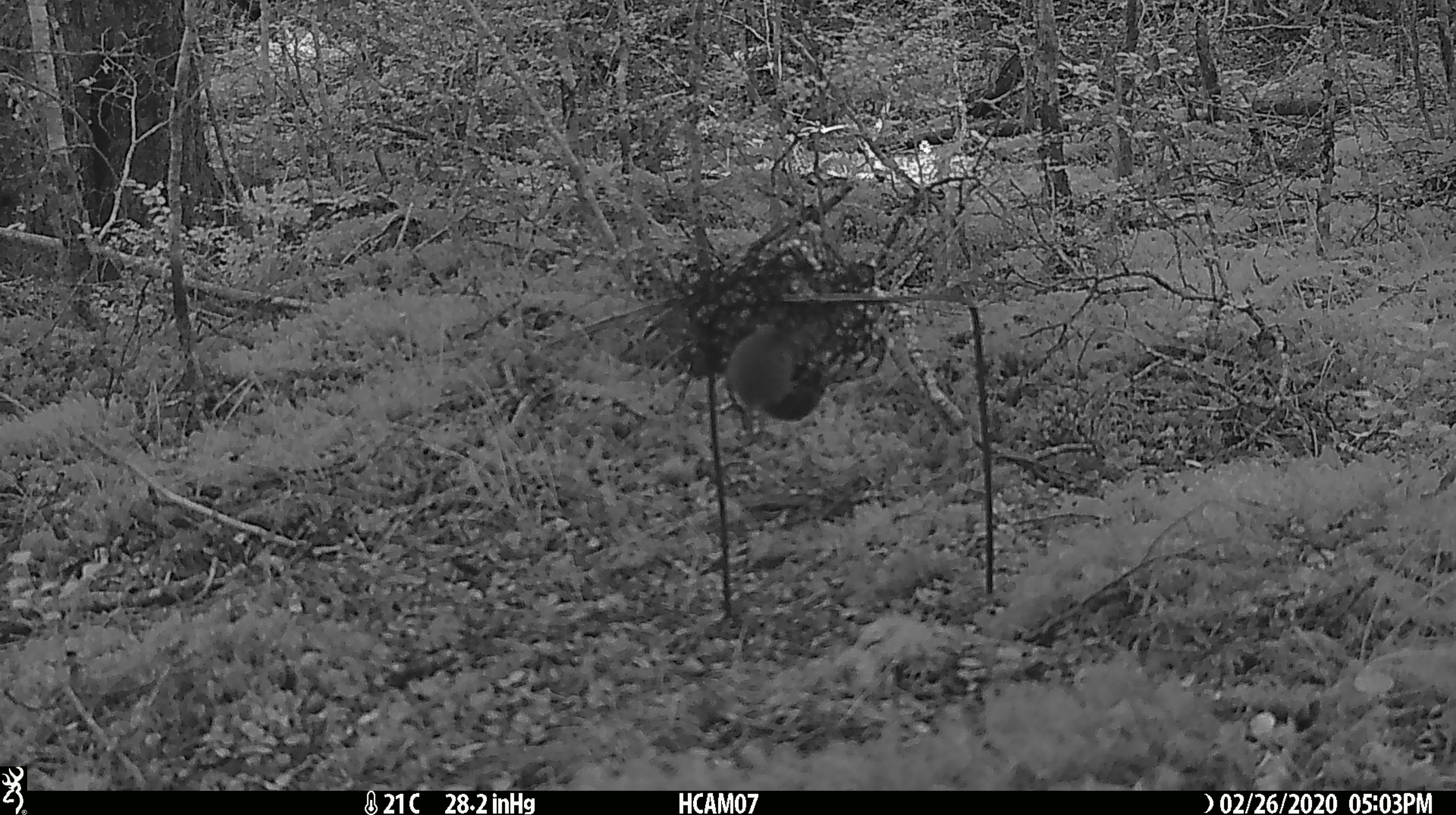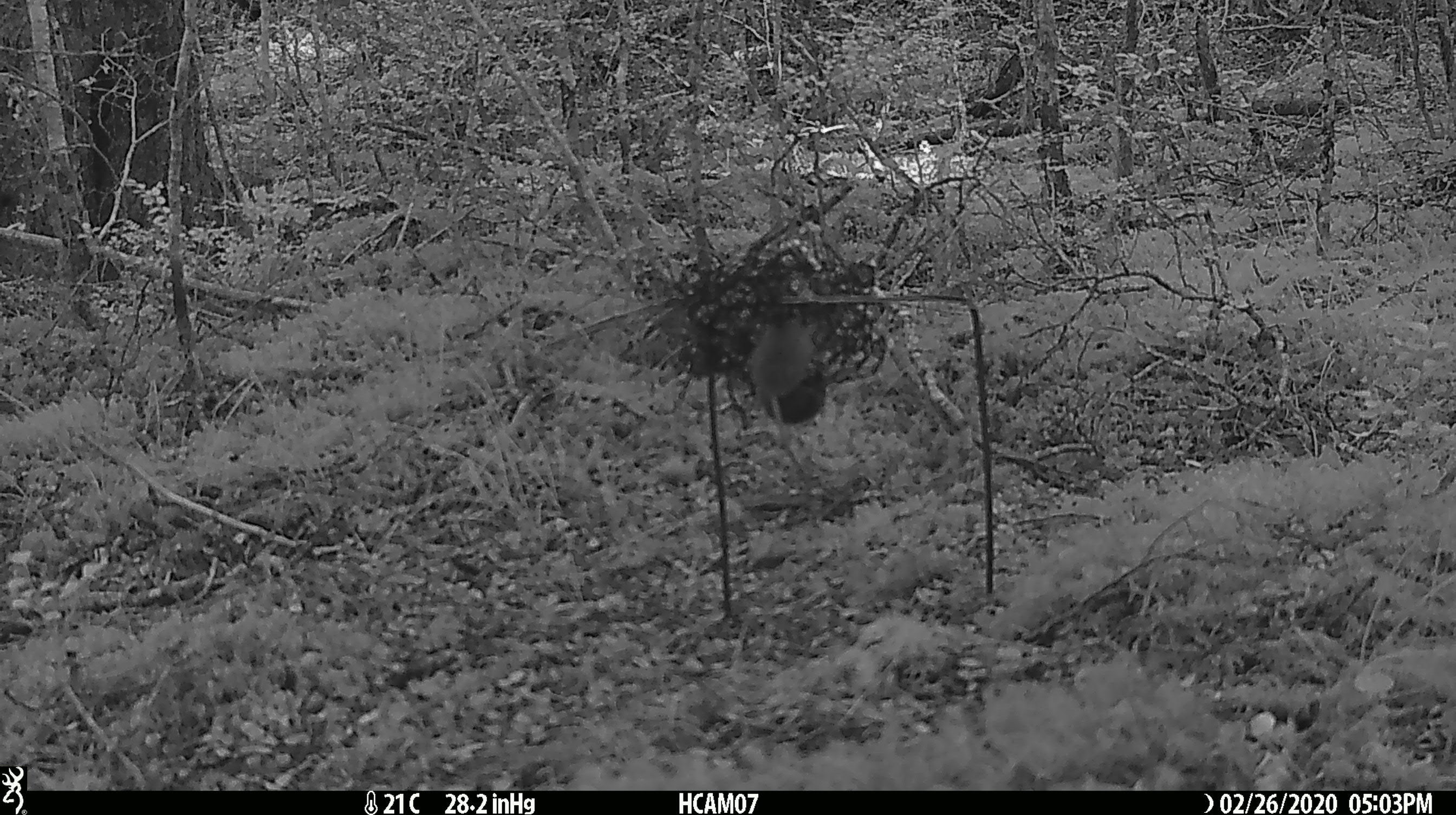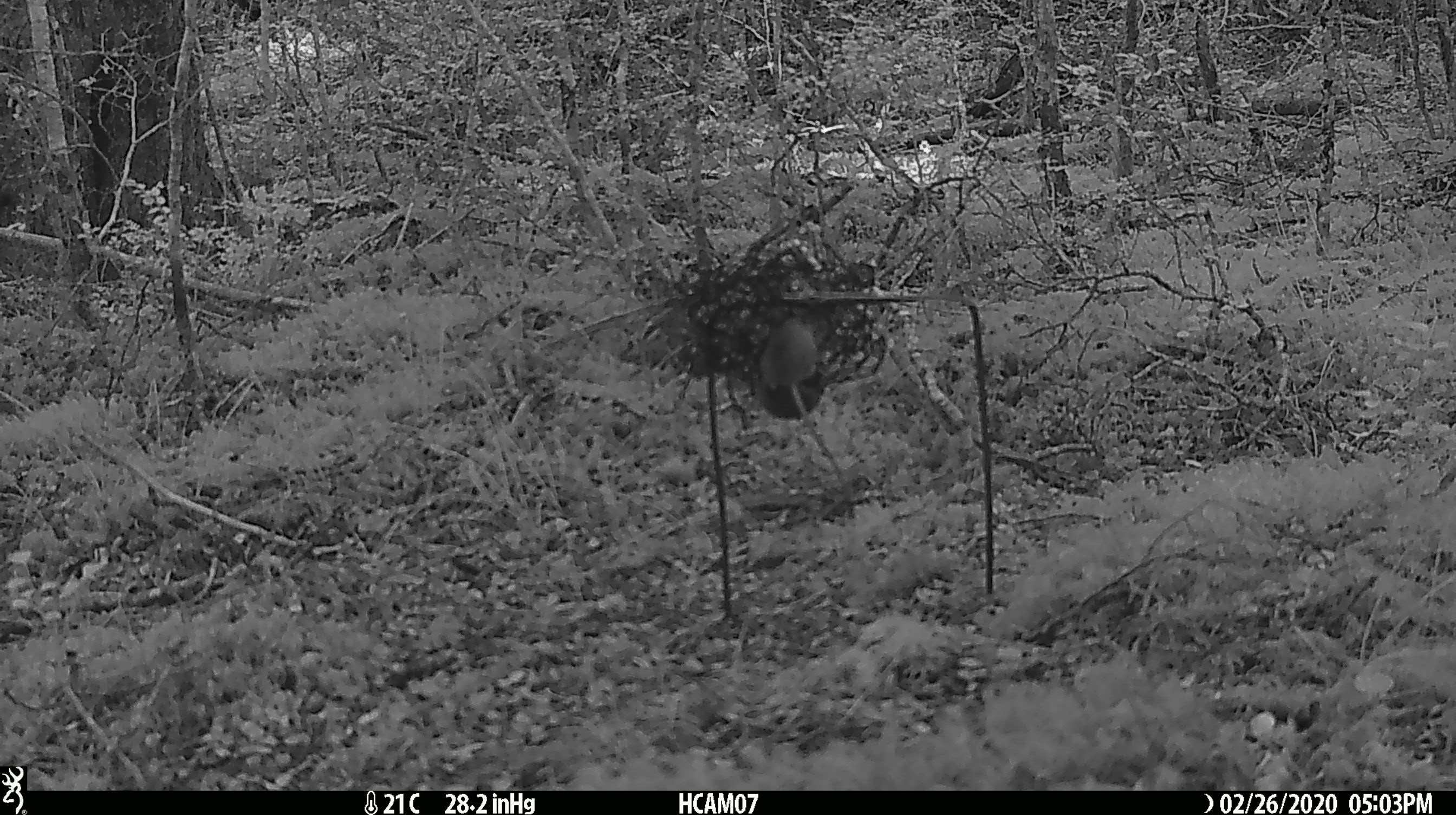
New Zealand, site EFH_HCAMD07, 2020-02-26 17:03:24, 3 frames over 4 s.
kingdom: Animalia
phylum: Chordata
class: Mammalia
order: Rodentia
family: Muridae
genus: Mus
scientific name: Mus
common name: mouse